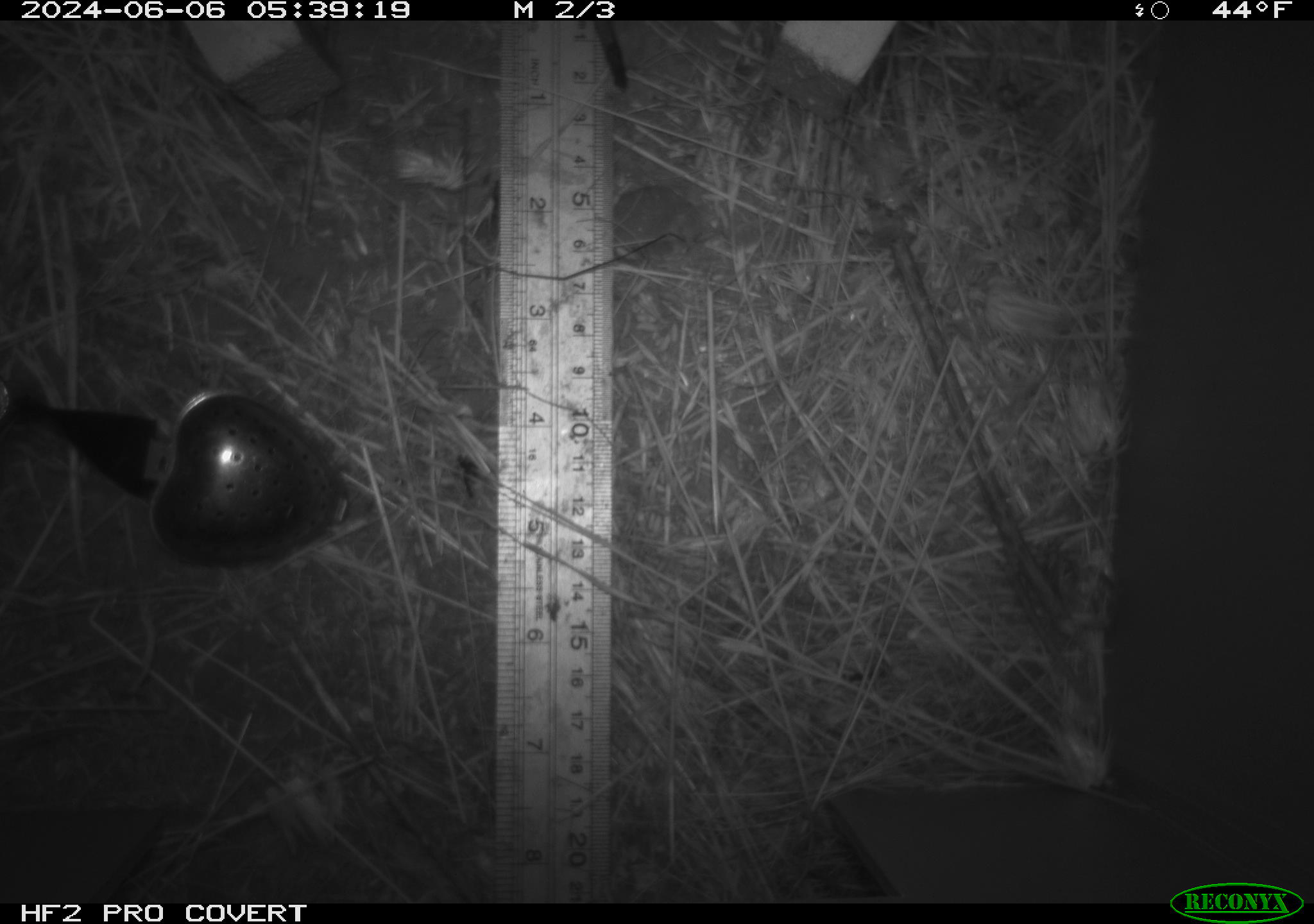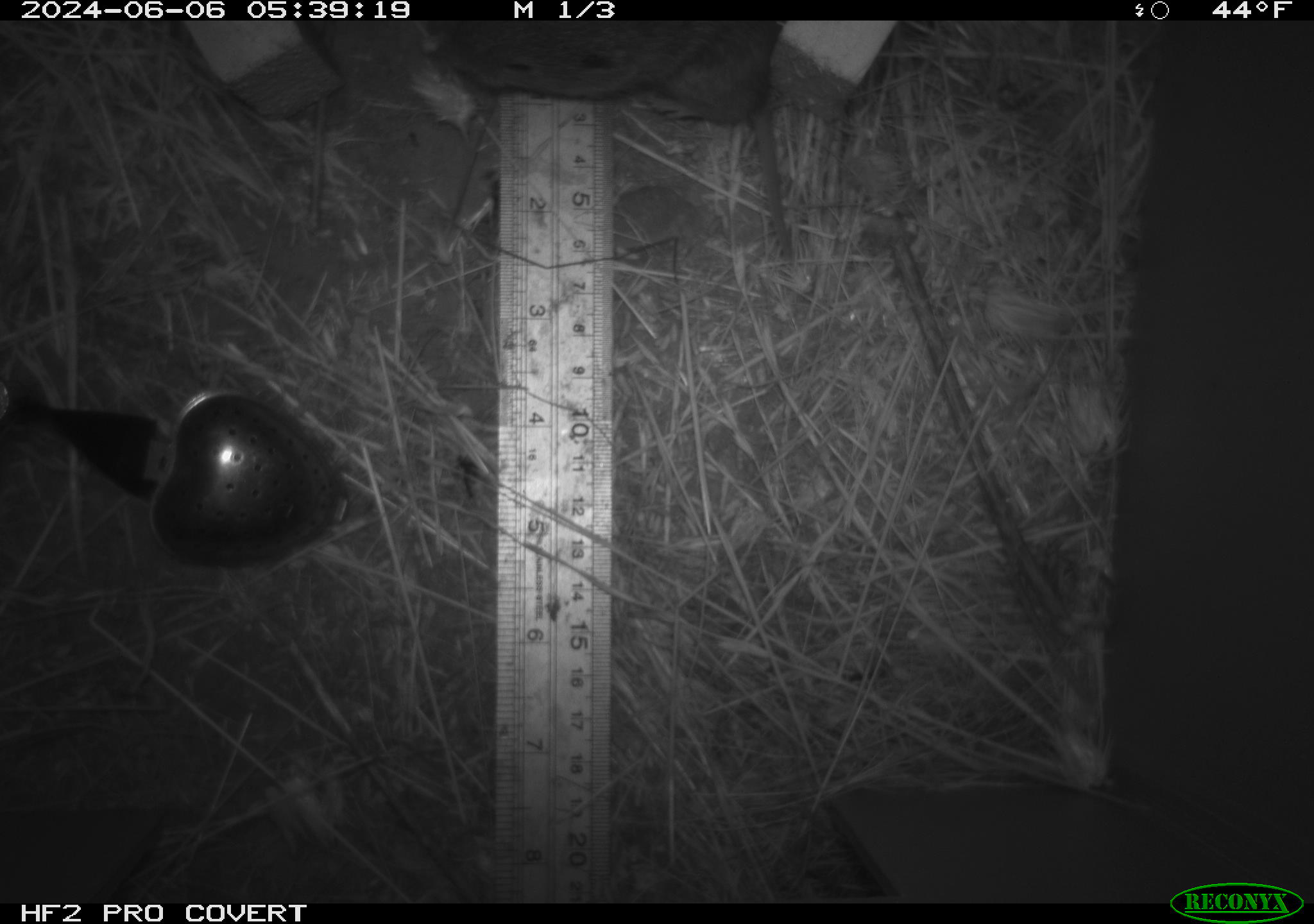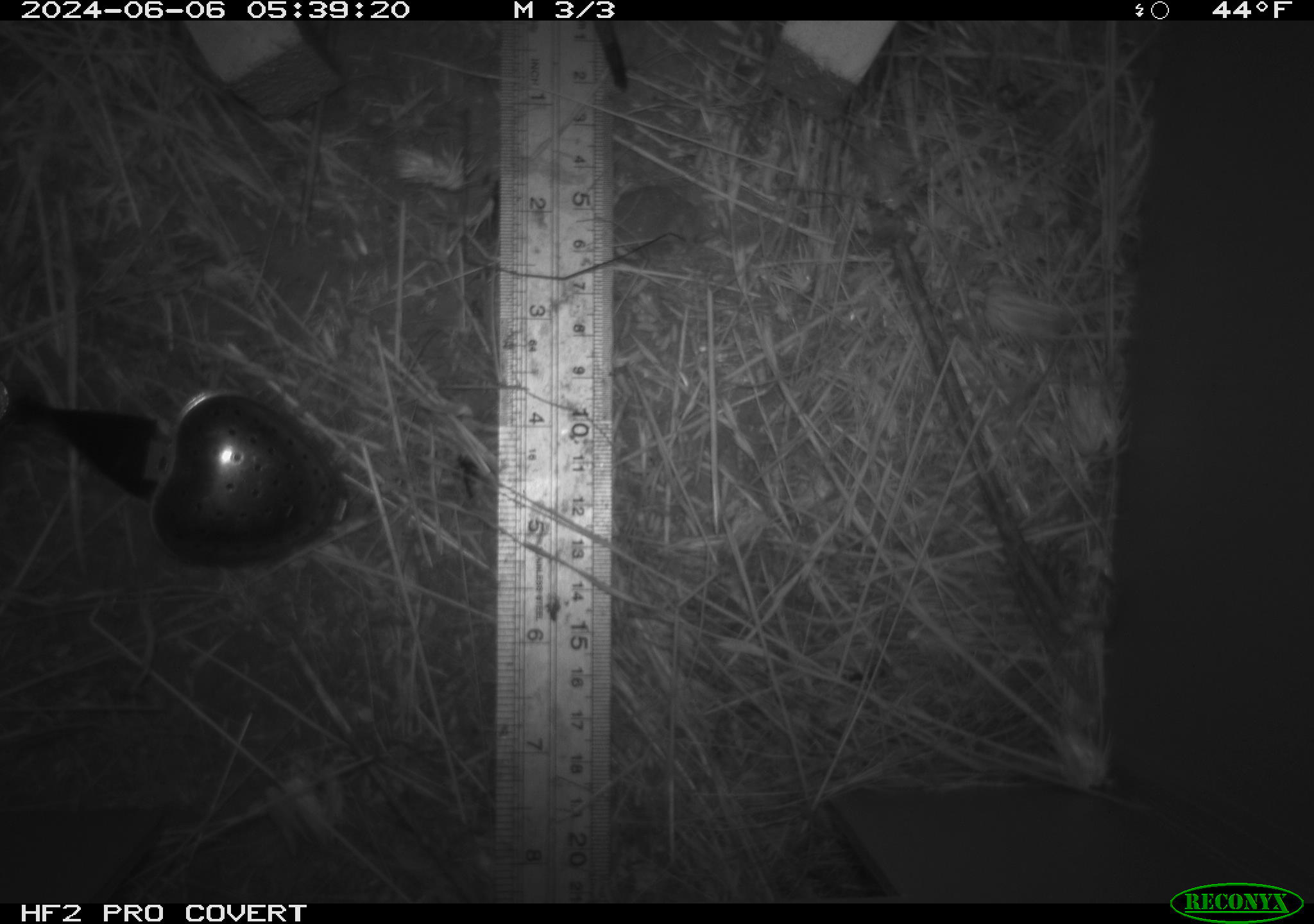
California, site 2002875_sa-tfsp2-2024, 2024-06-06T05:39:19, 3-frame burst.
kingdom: Animalia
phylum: Chordata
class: Mammalia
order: Rodentia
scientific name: Rodentia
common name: rodent